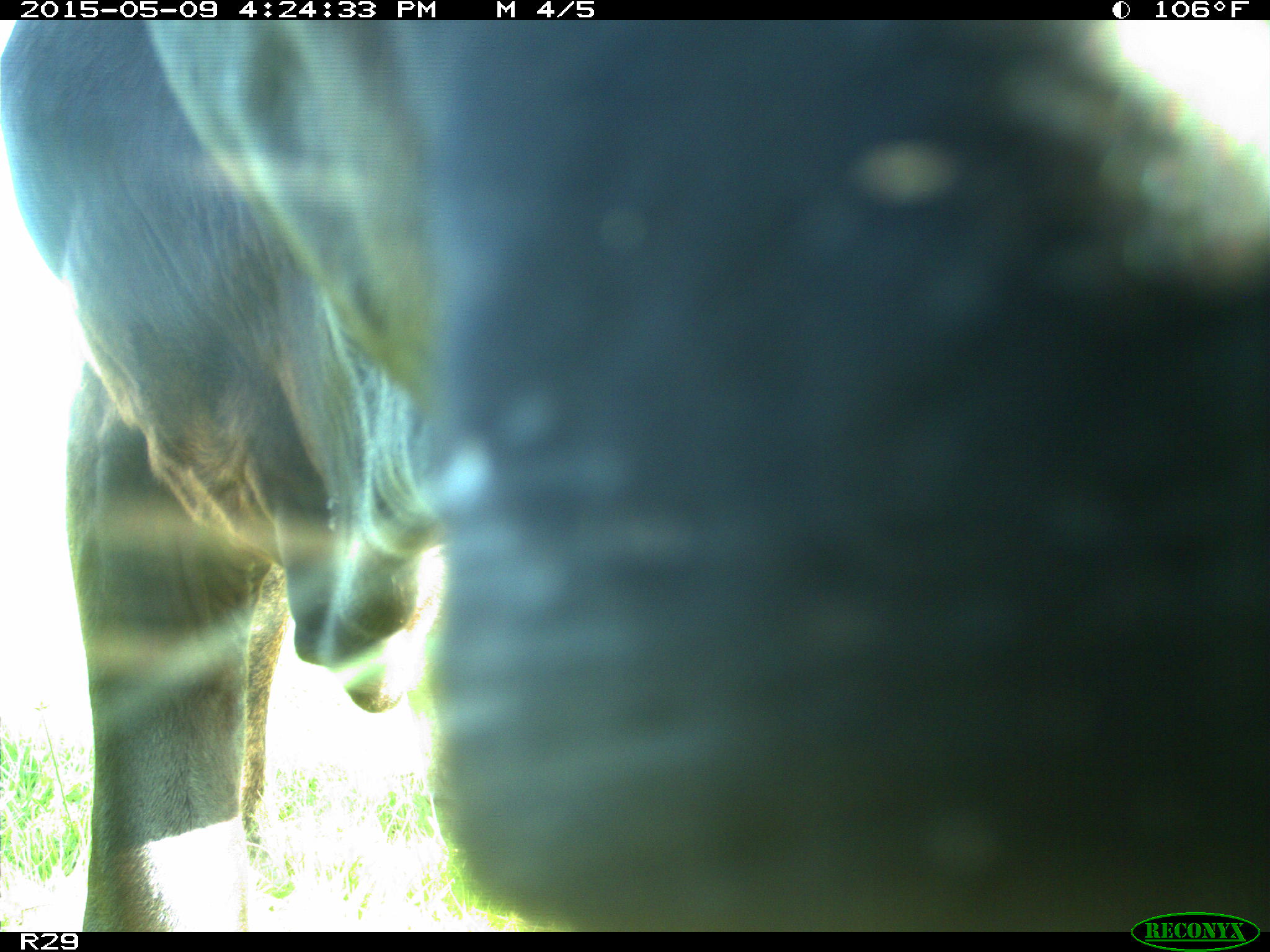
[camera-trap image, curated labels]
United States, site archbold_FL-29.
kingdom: Animalia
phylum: Chordata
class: Mammalia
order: Artiodactyla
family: Bovidae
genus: Bos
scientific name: Bos taurus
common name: domestic cow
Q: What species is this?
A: Bos taurus (domestic cow).